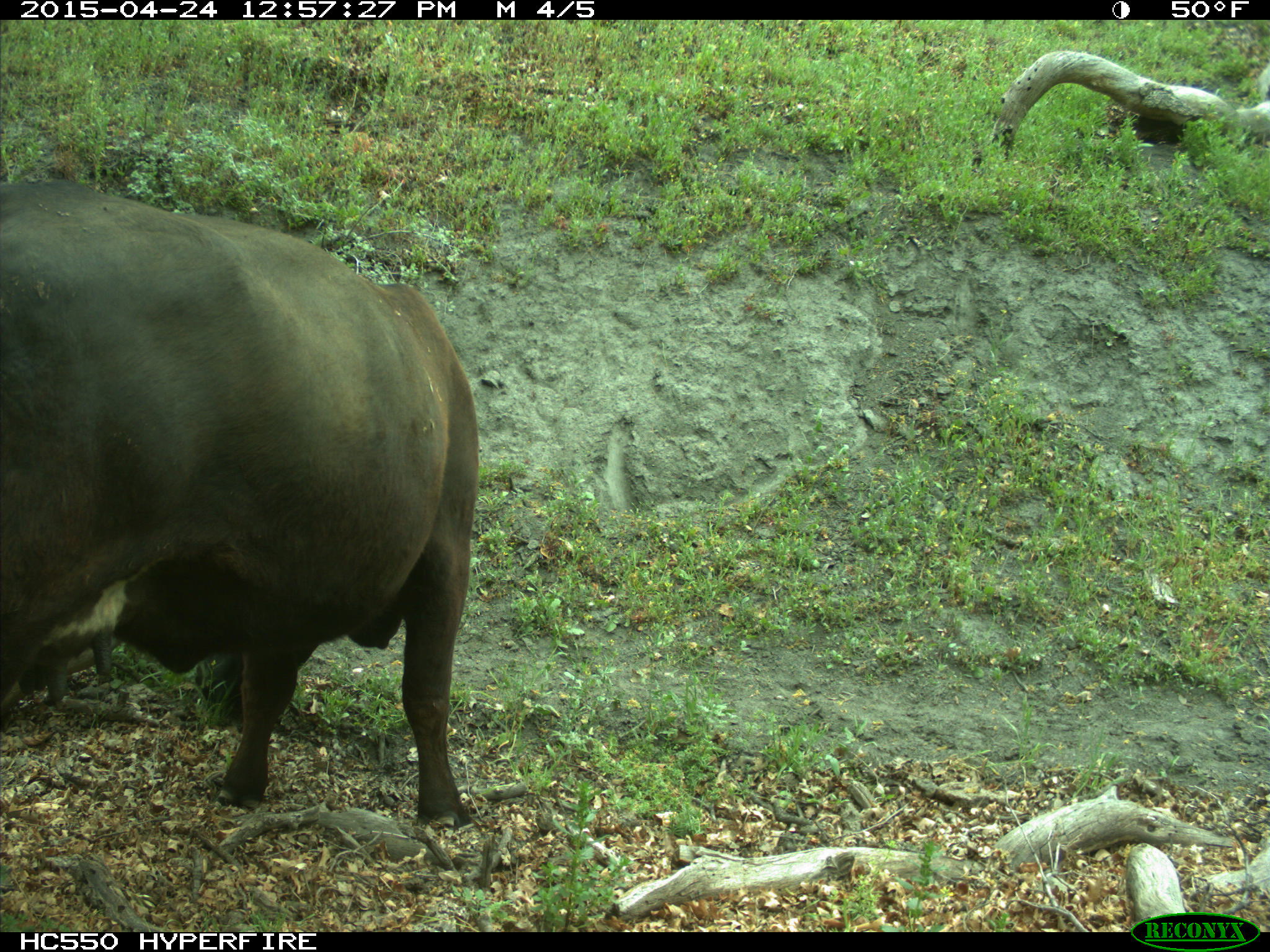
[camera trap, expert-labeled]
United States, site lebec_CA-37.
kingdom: Animalia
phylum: Chordata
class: Mammalia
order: Artiodactyla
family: Bovidae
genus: Bos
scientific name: Bos taurus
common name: domestic cow